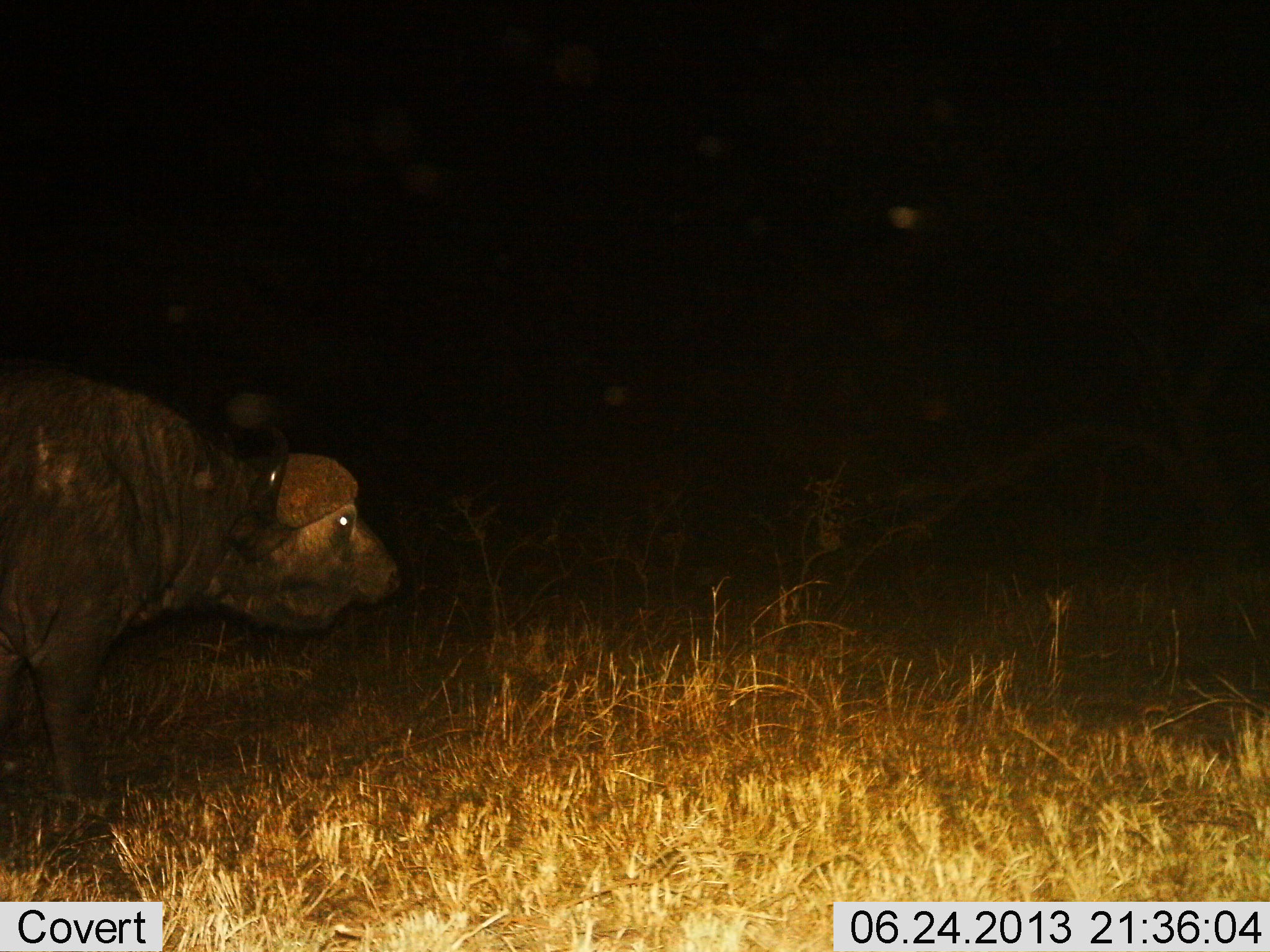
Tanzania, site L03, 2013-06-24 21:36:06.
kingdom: Animalia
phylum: Chordata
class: Mammalia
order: Artiodactyla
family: Bovidae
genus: Syncerus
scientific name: Syncerus caffer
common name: cape buffalo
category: buffalo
Buffalo (cape buffalo) (Syncerus caffer), count 1. Behavior (volunteer vote fractions): standing 70%, resting 0%, moving 30%, interacting 0%. Young present (vote fraction): 0%. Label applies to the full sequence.